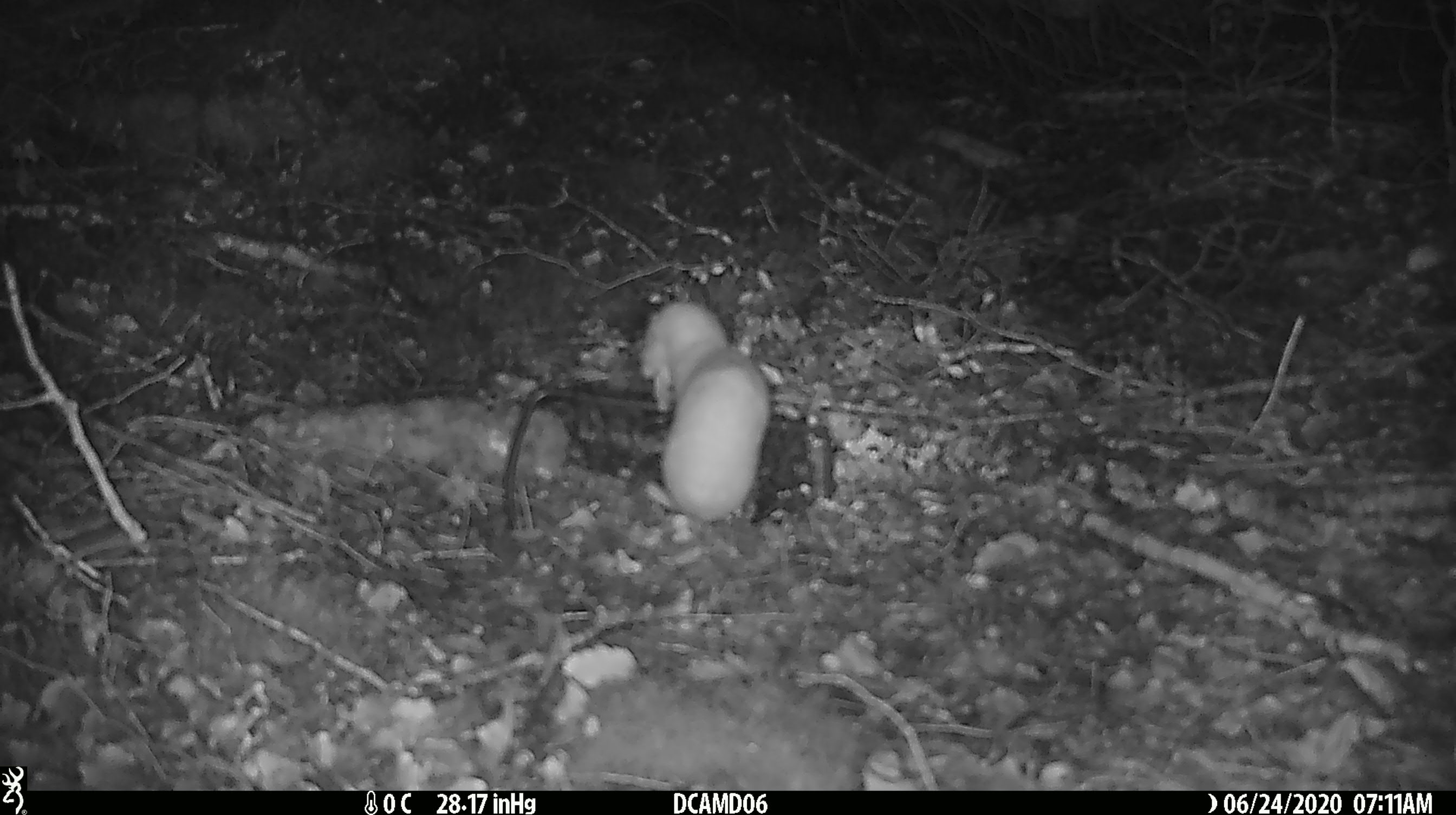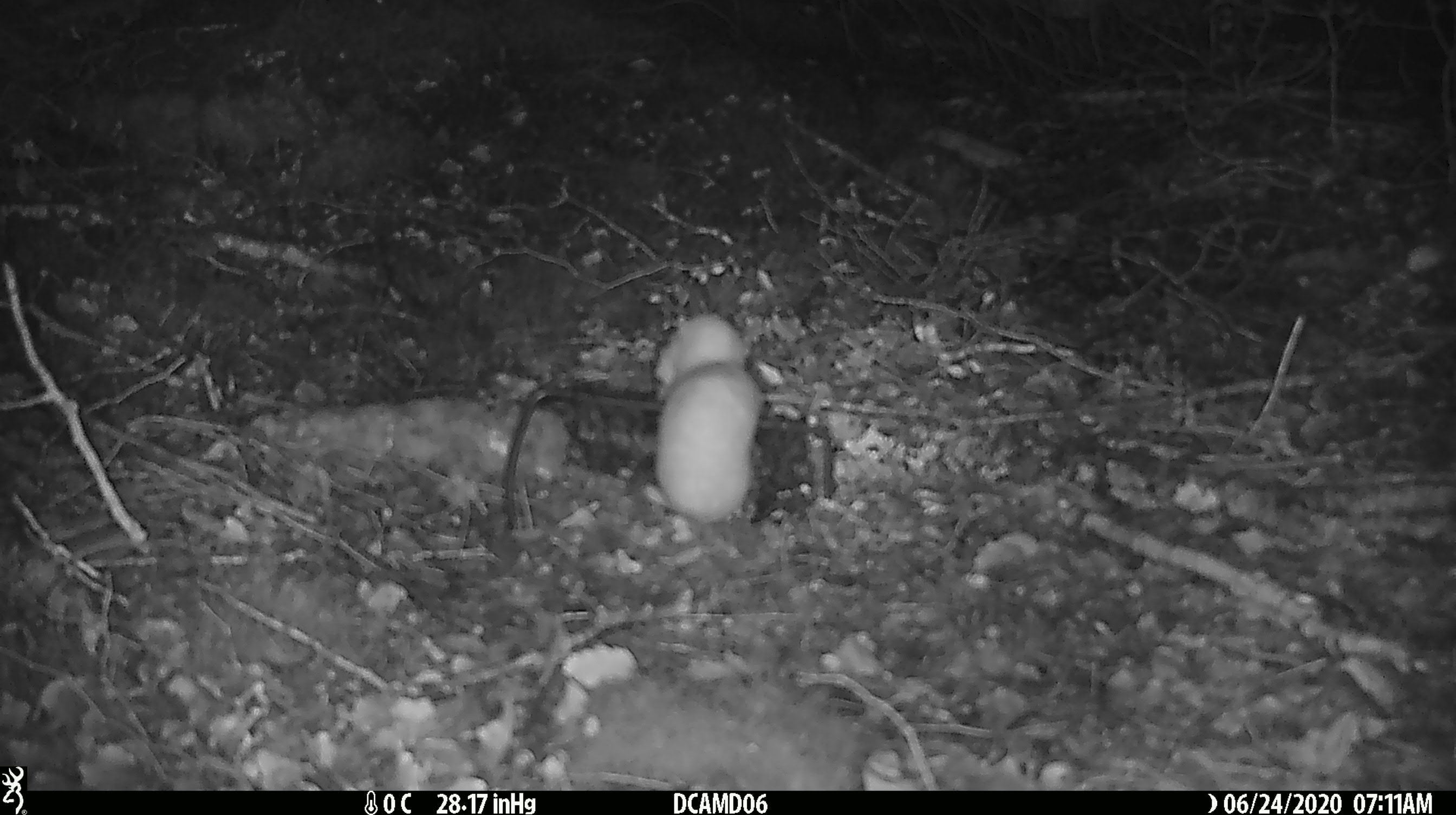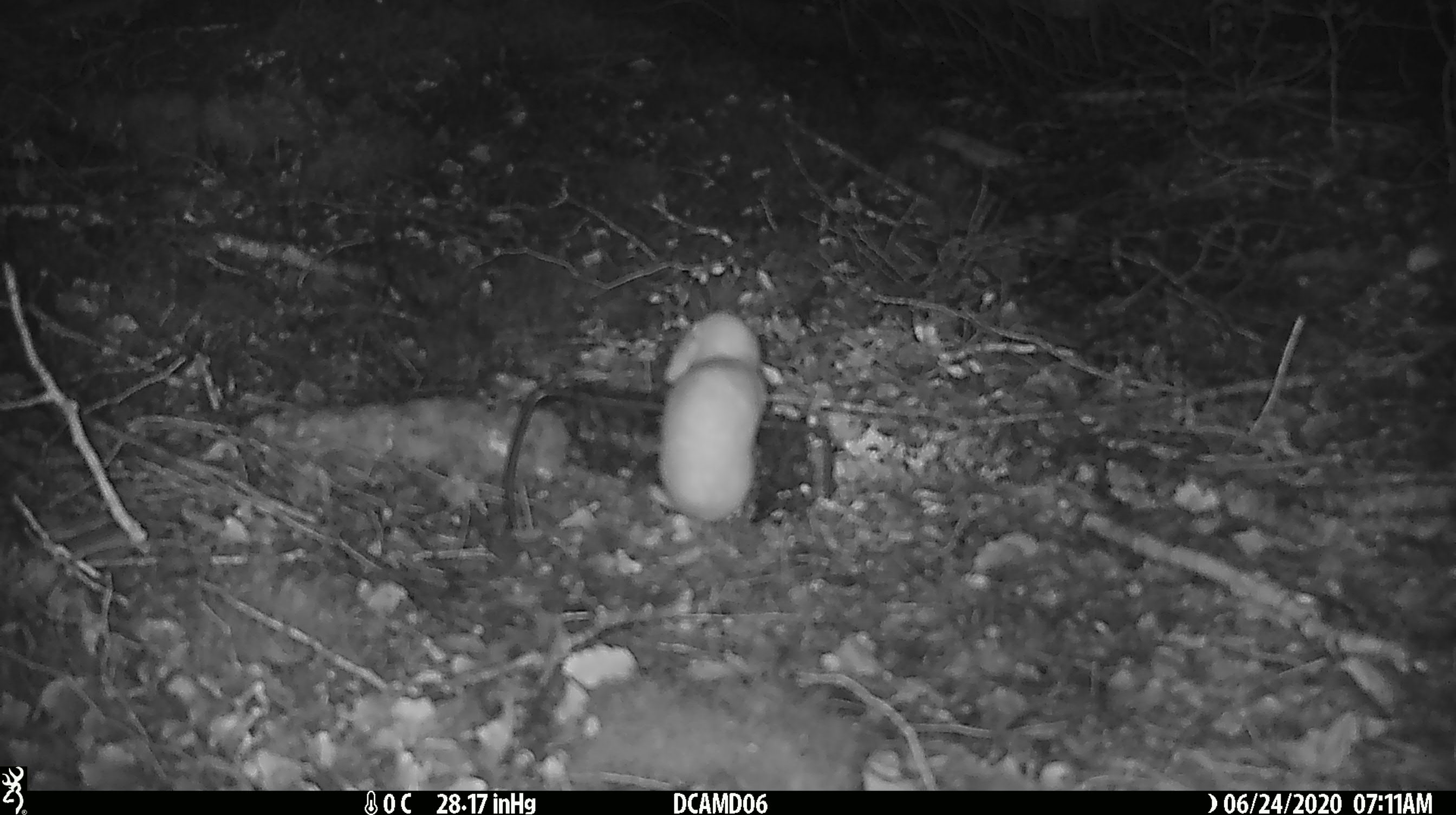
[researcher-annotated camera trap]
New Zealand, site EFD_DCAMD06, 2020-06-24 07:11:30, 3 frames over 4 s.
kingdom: Animalia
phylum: Chordata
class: Mammalia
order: Carnivora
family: Mustelidae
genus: Mustela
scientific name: Mustela nivalis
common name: least weasel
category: weasel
Weasel (least weasel) (Mustela nivalis).